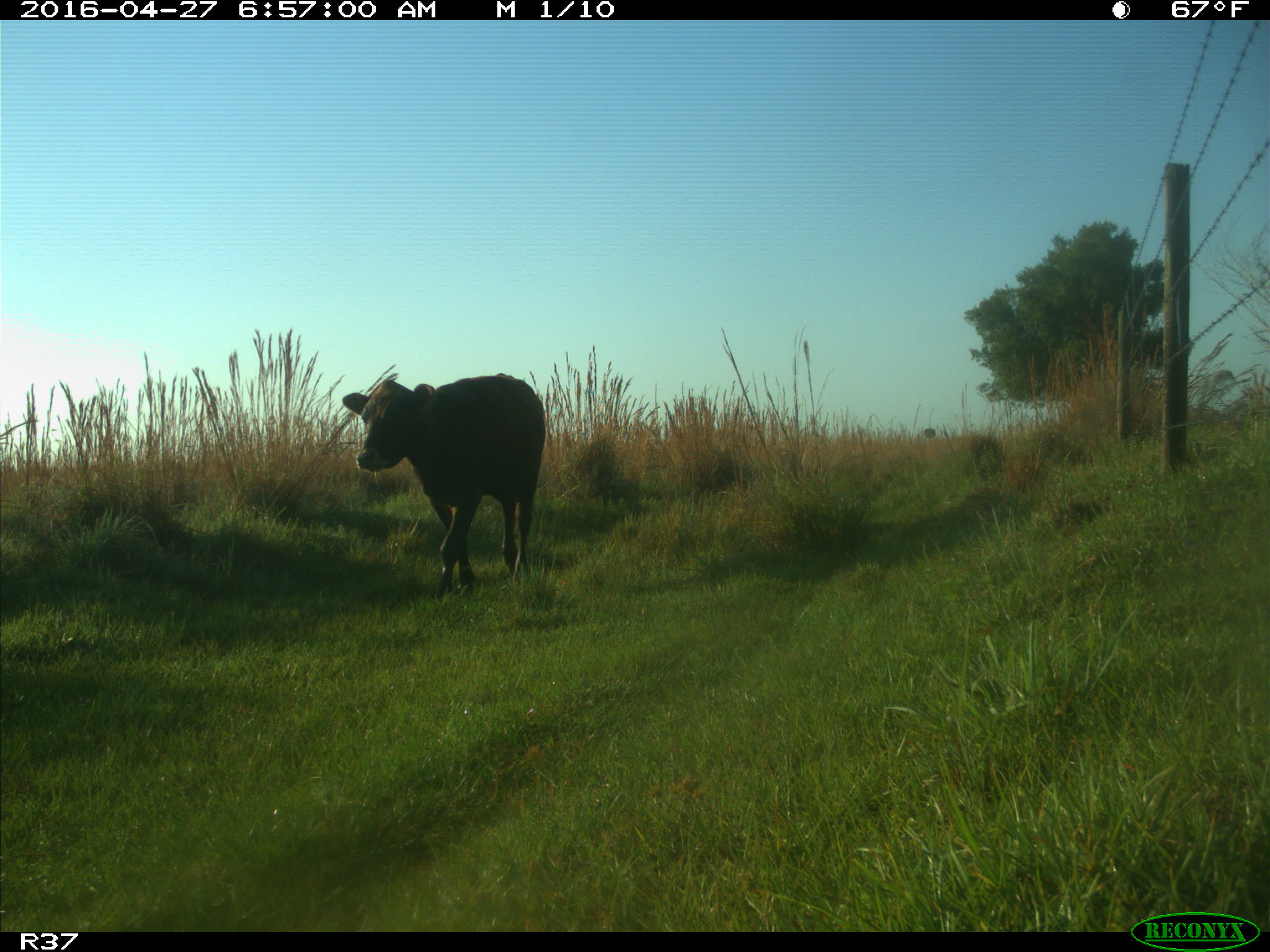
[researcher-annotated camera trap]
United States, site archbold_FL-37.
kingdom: Animalia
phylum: Chordata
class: Mammalia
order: Artiodactyla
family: Bovidae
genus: Bos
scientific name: Bos taurus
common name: domestic cow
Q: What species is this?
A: Bos taurus (domestic cow).